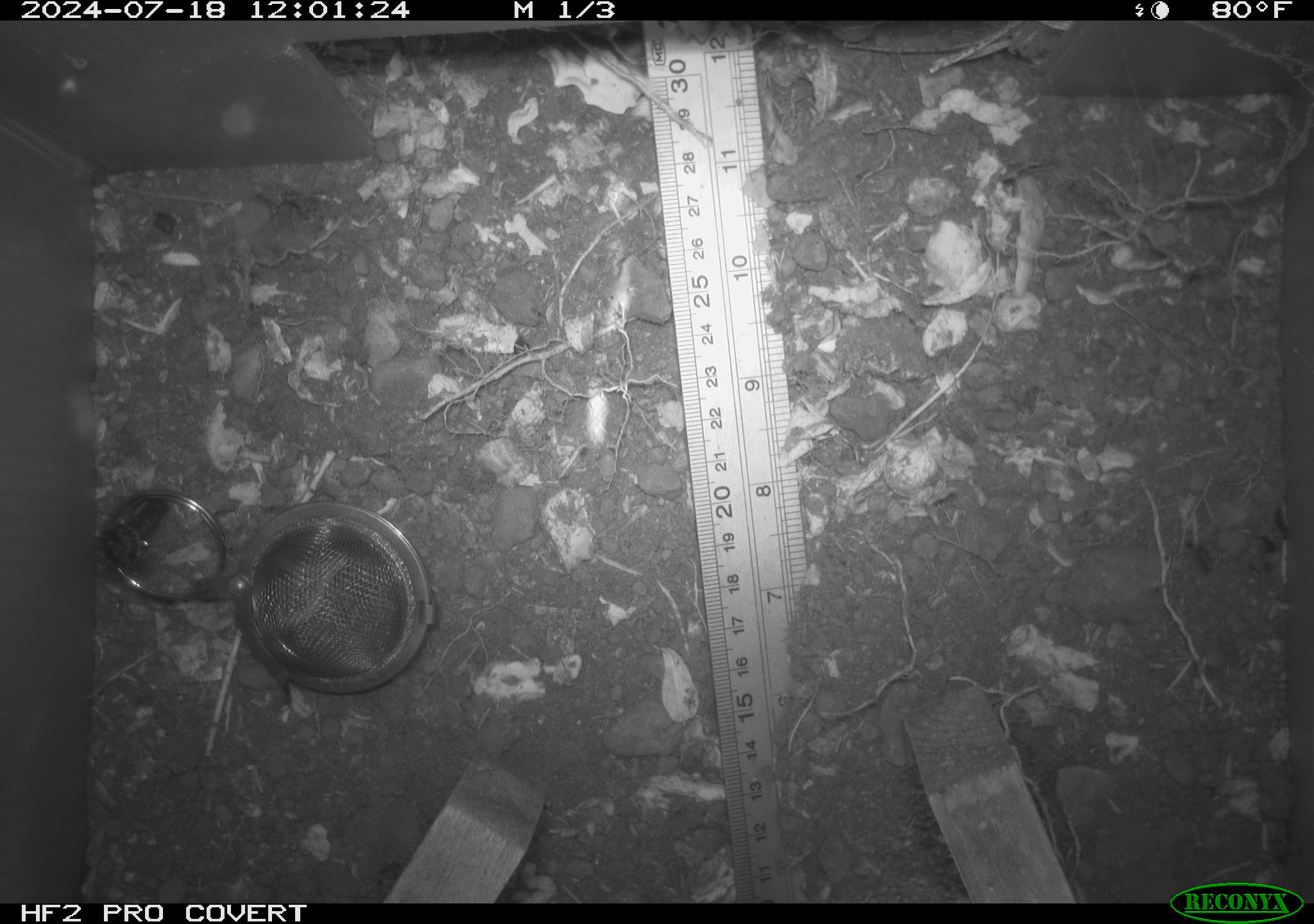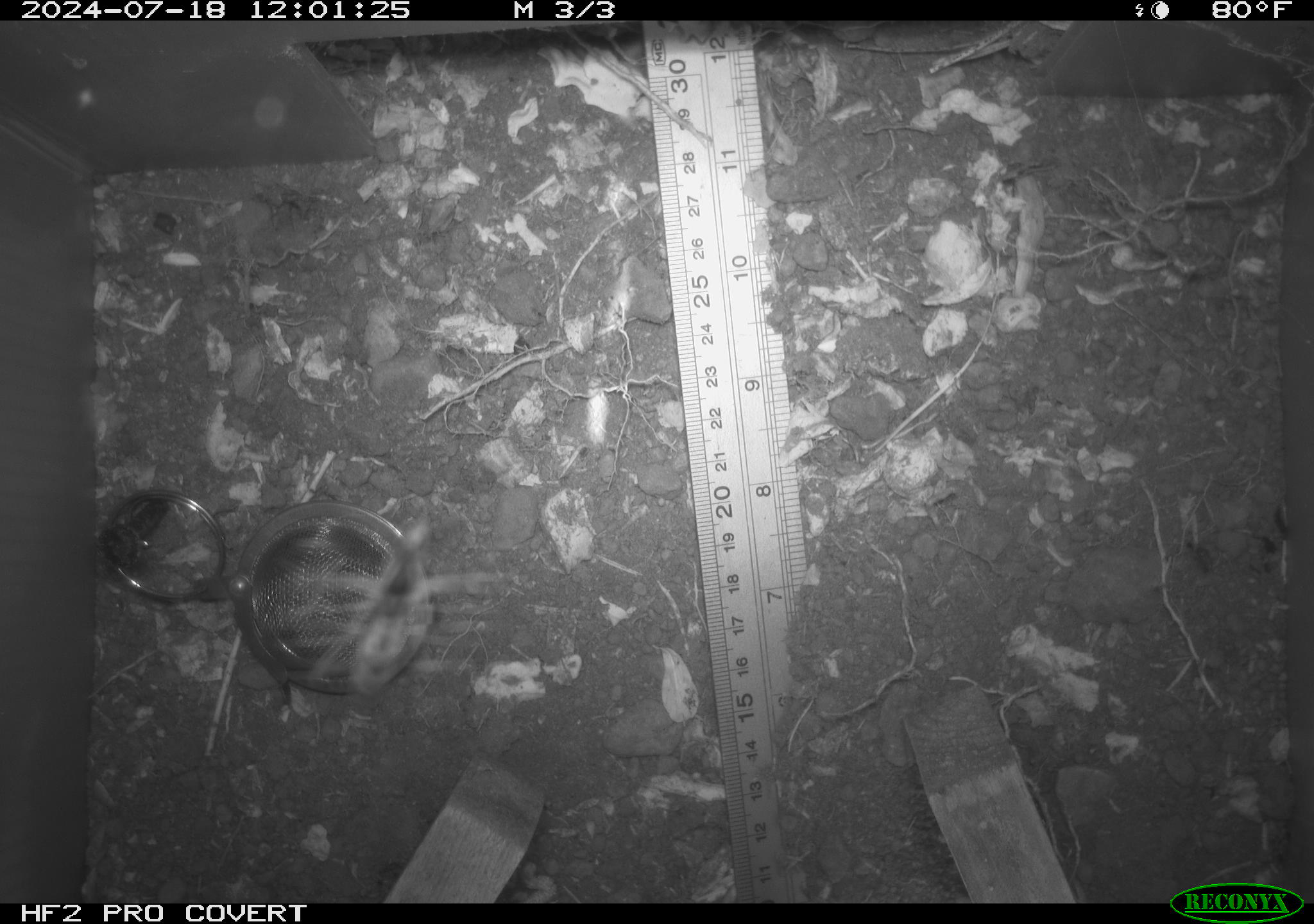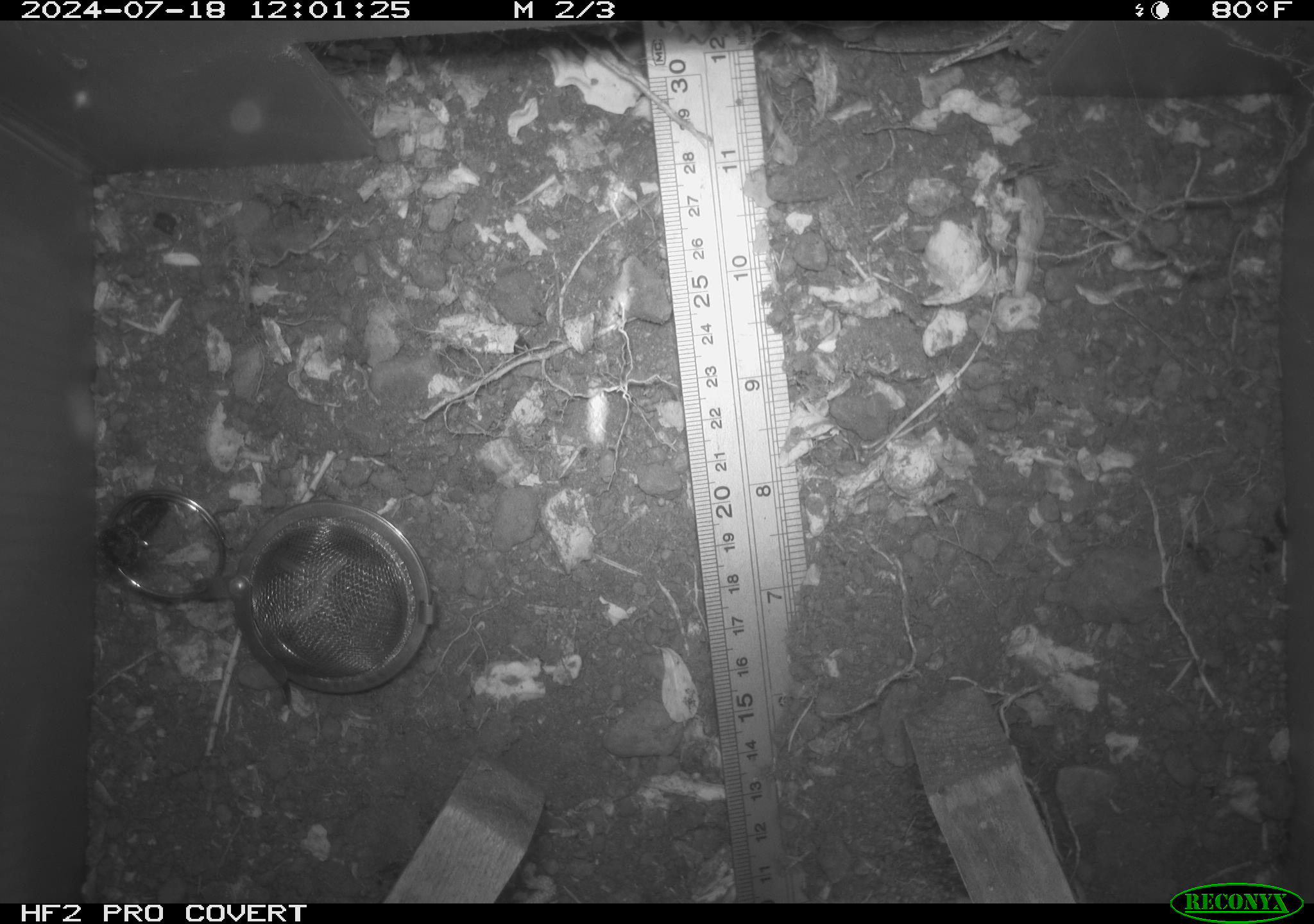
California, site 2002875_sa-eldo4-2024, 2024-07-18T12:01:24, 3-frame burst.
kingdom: Animalia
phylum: Arthropoda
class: Insecta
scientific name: Insecta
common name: insect